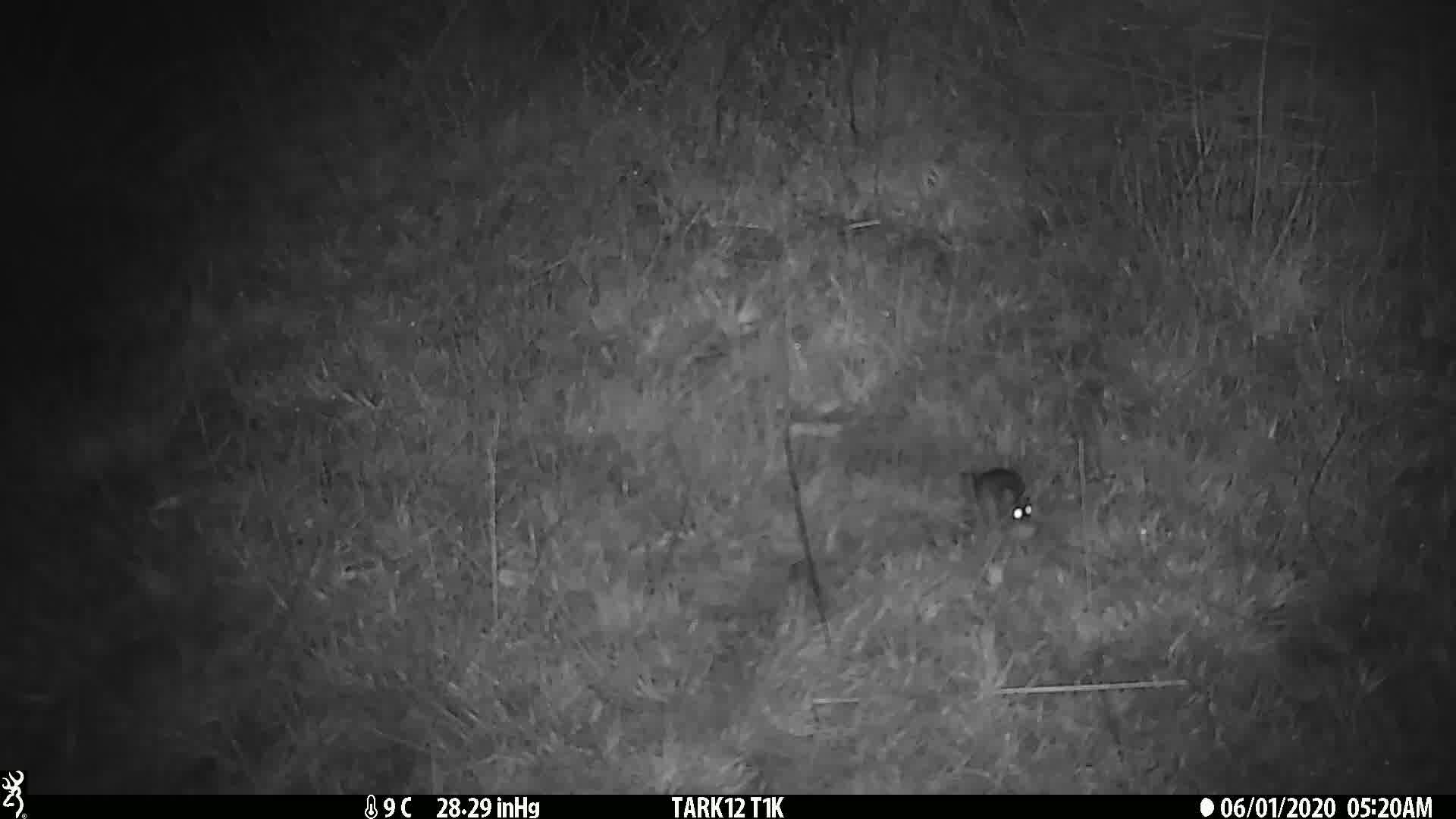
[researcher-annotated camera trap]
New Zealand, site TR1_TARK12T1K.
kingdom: Animalia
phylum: Chordata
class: Mammalia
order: Rodentia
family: Muridae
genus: Mus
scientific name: Mus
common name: mouse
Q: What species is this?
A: Mouse (Mus).